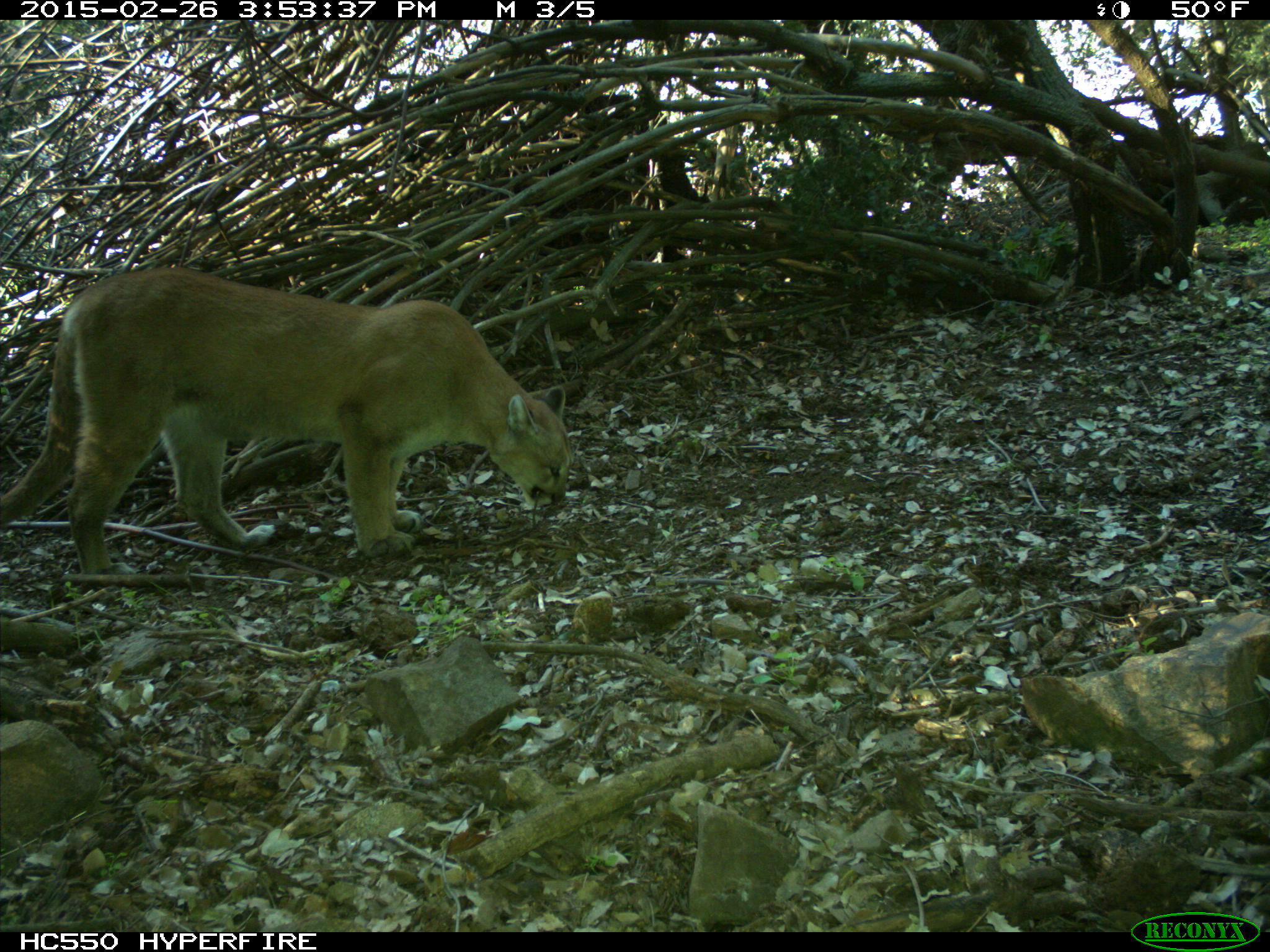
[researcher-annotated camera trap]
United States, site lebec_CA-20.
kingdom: Animalia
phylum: Chordata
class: Mammalia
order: Carnivora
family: Felidae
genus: Puma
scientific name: Puma concolor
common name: mountain lion